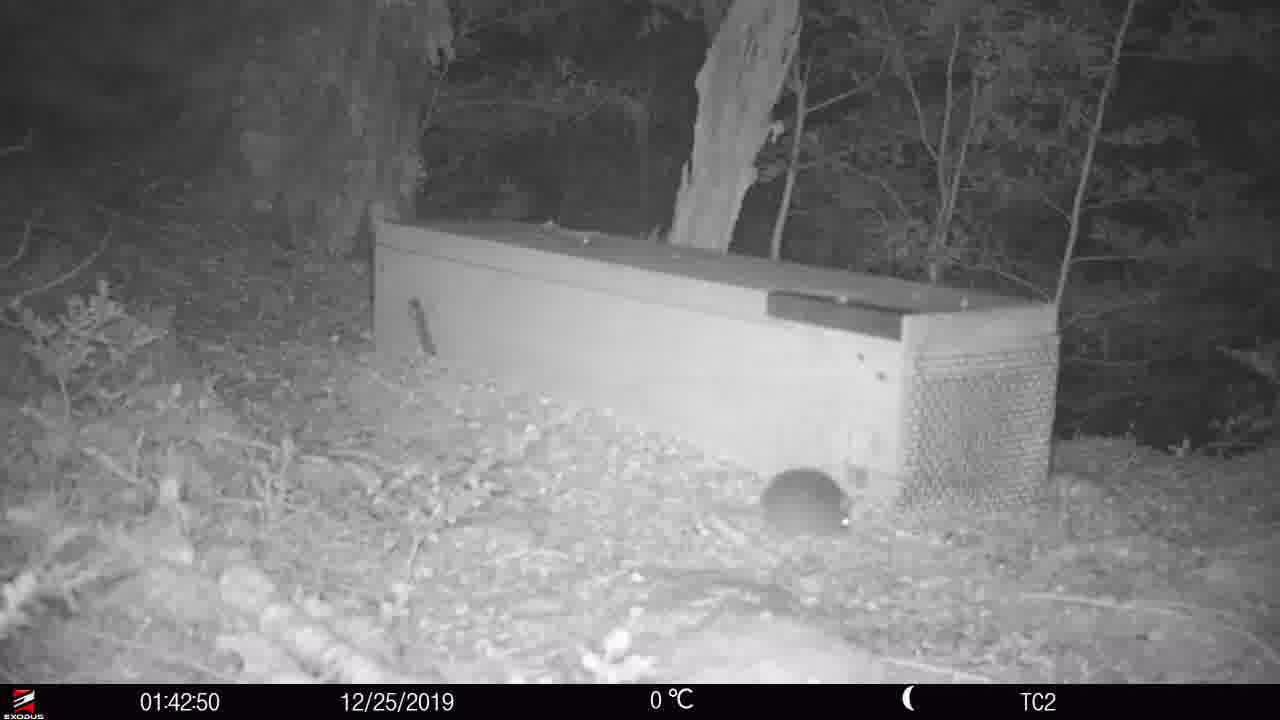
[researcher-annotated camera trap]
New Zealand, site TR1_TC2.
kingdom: Animalia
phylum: Chordata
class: Mammalia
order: Rodentia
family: Muridae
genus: Rattus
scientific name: Rattus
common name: rat